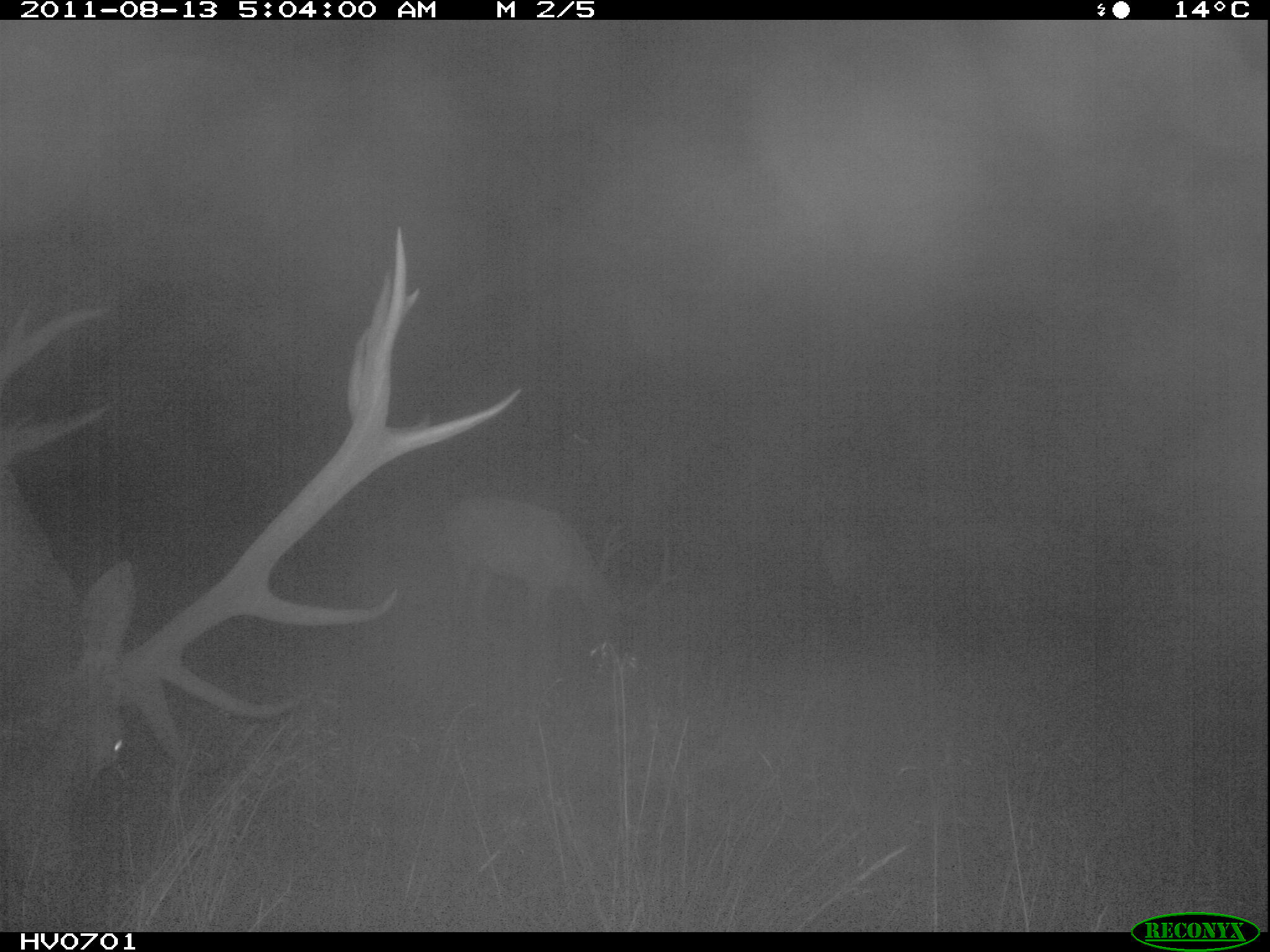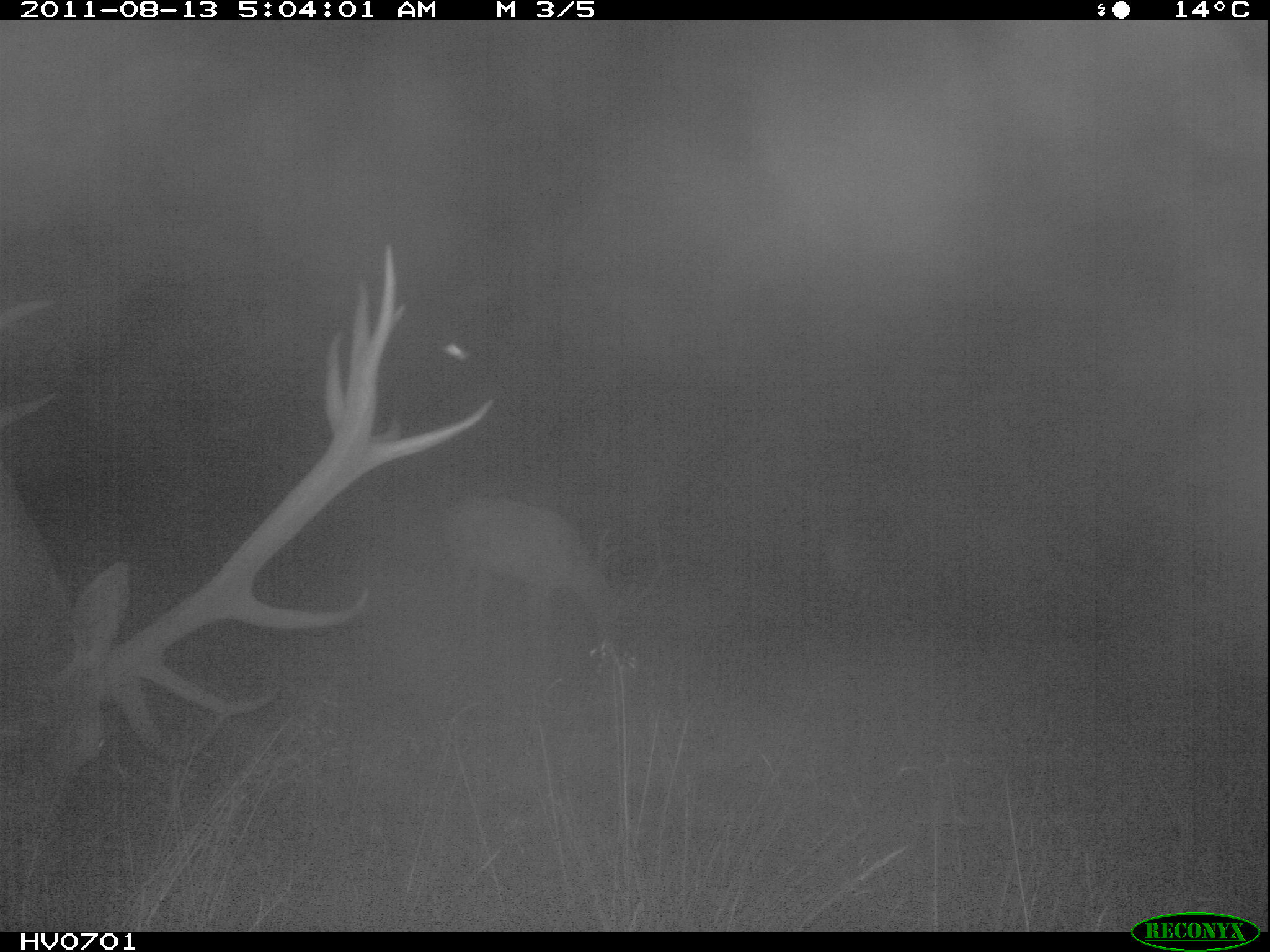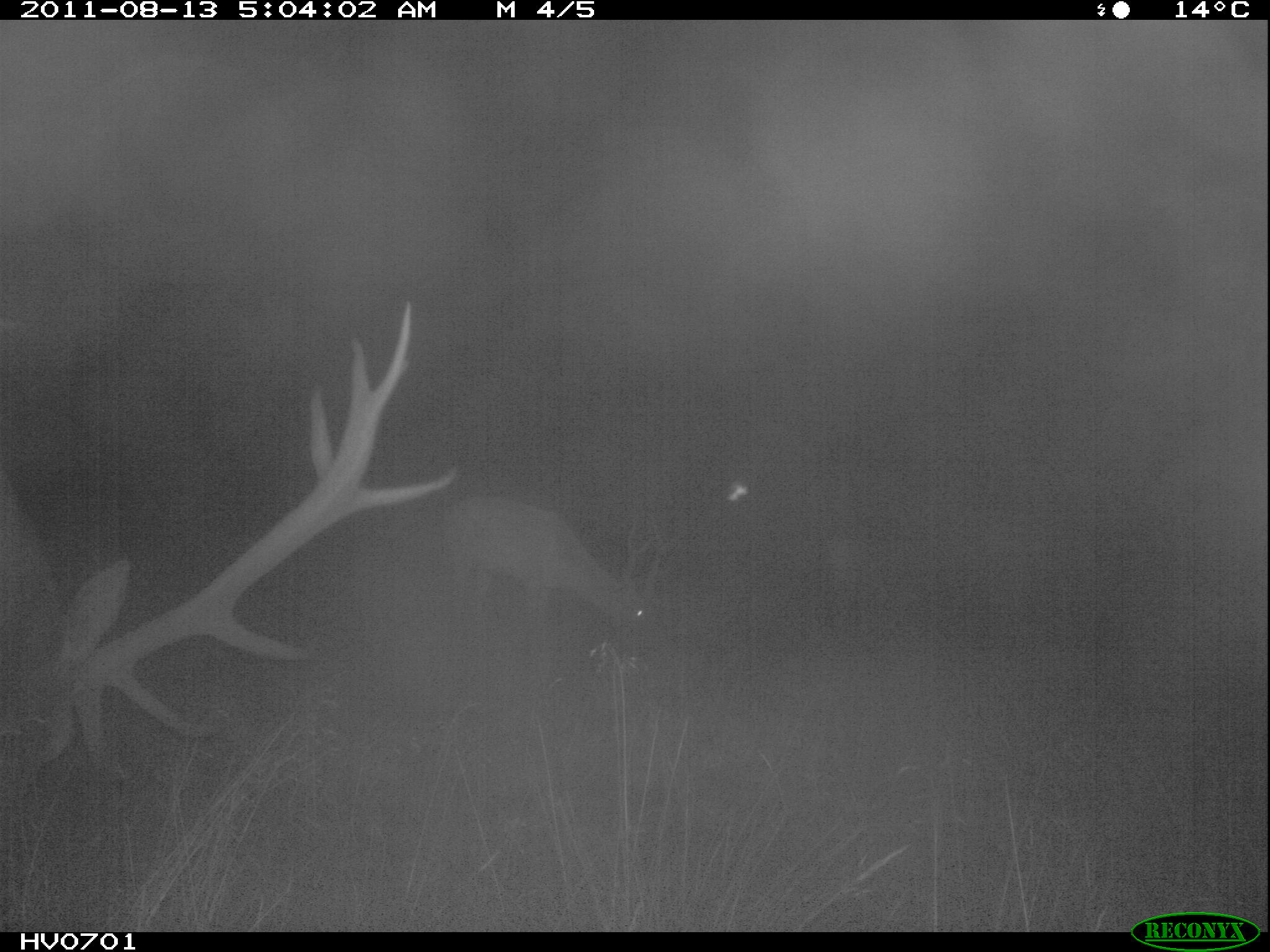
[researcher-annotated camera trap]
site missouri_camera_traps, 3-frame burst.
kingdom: Animalia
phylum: Chordata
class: Mammalia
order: Artiodactyla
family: Cervidae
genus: Cervus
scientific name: Cervus elaphus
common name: red deer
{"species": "red deer (Cervus elaphus)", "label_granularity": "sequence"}